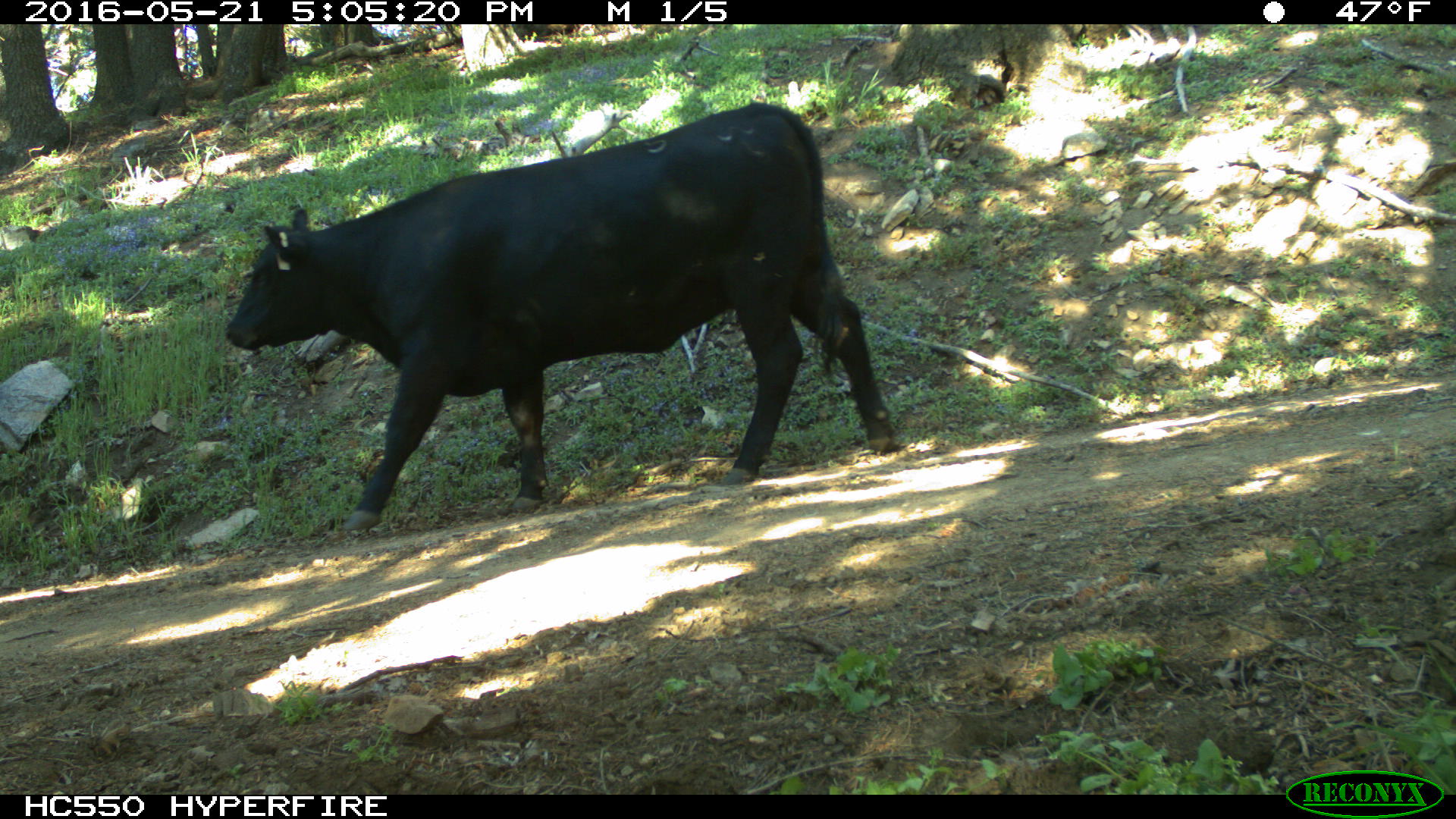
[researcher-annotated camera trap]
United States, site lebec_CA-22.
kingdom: Animalia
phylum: Chordata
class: Mammalia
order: Artiodactyla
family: Bovidae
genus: Bos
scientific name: Bos taurus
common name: domestic cow